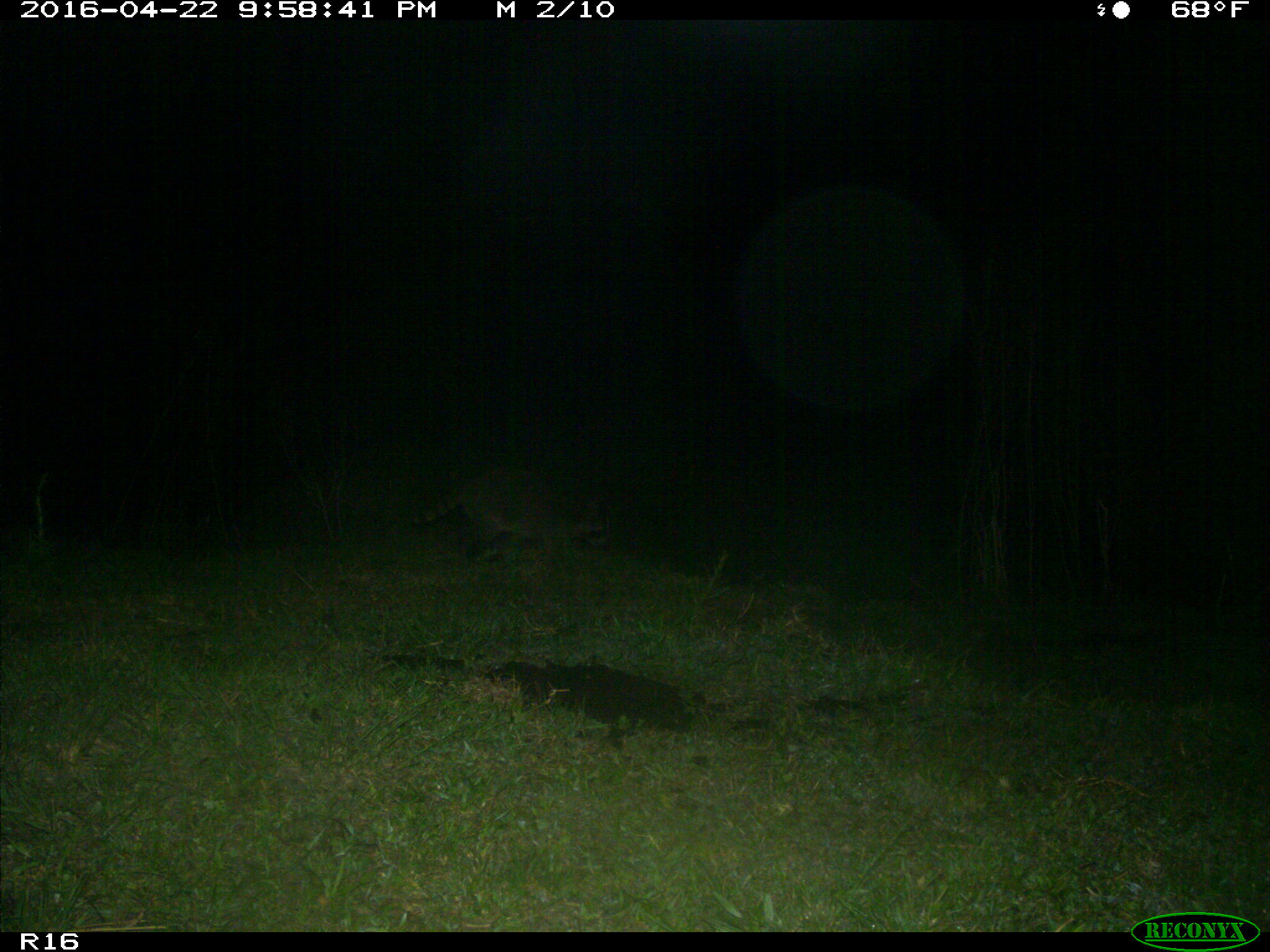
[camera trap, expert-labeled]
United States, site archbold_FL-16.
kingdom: Animalia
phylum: Chordata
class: Mammalia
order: Carnivora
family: Procyonidae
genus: Procyon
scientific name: Procyon lotor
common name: common raccoon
Procyon lotor (common raccoon).